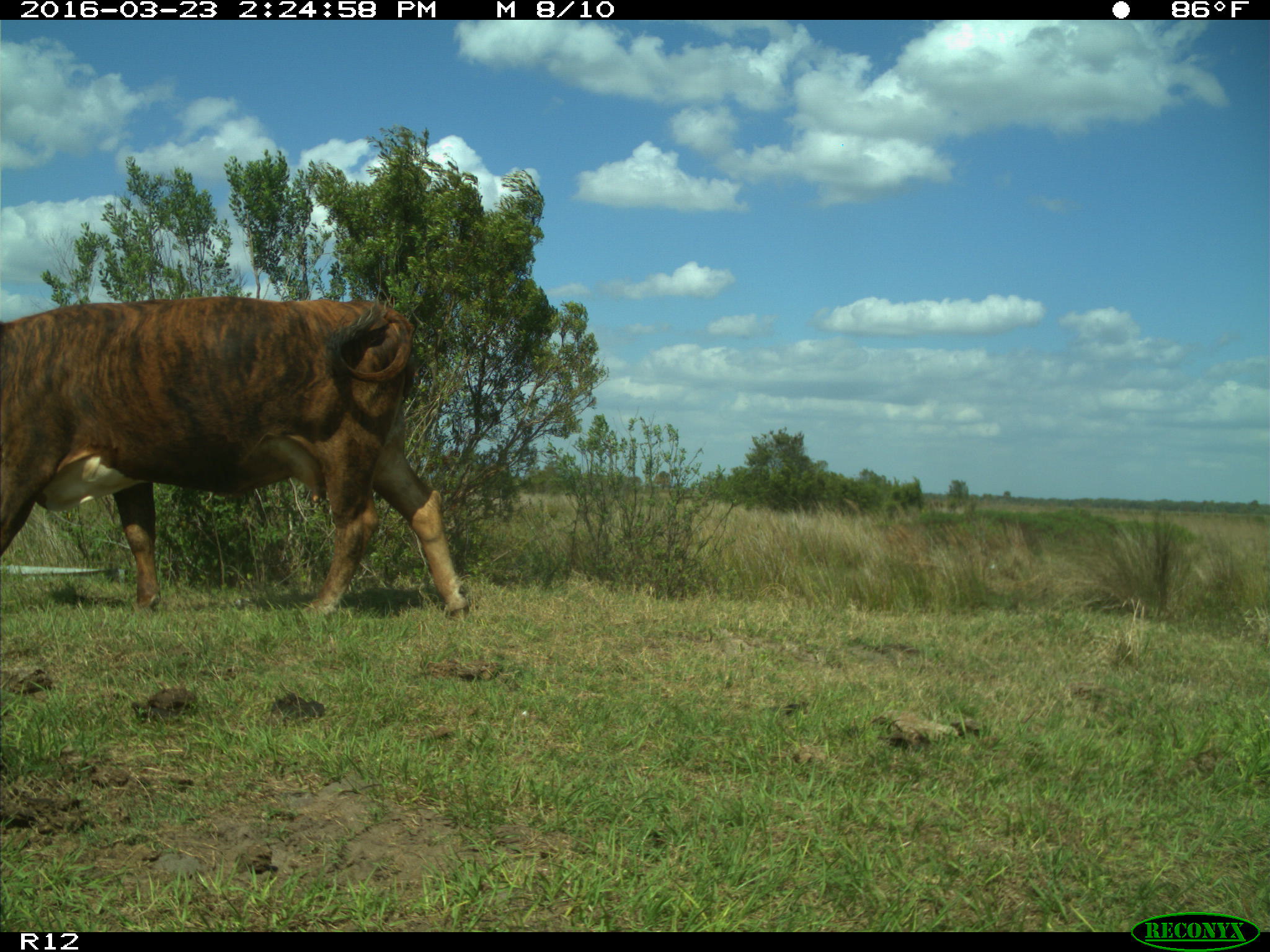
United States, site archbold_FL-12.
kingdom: Animalia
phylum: Chordata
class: Mammalia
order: Artiodactyla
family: Bovidae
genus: Bos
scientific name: Bos taurus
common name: domestic cow